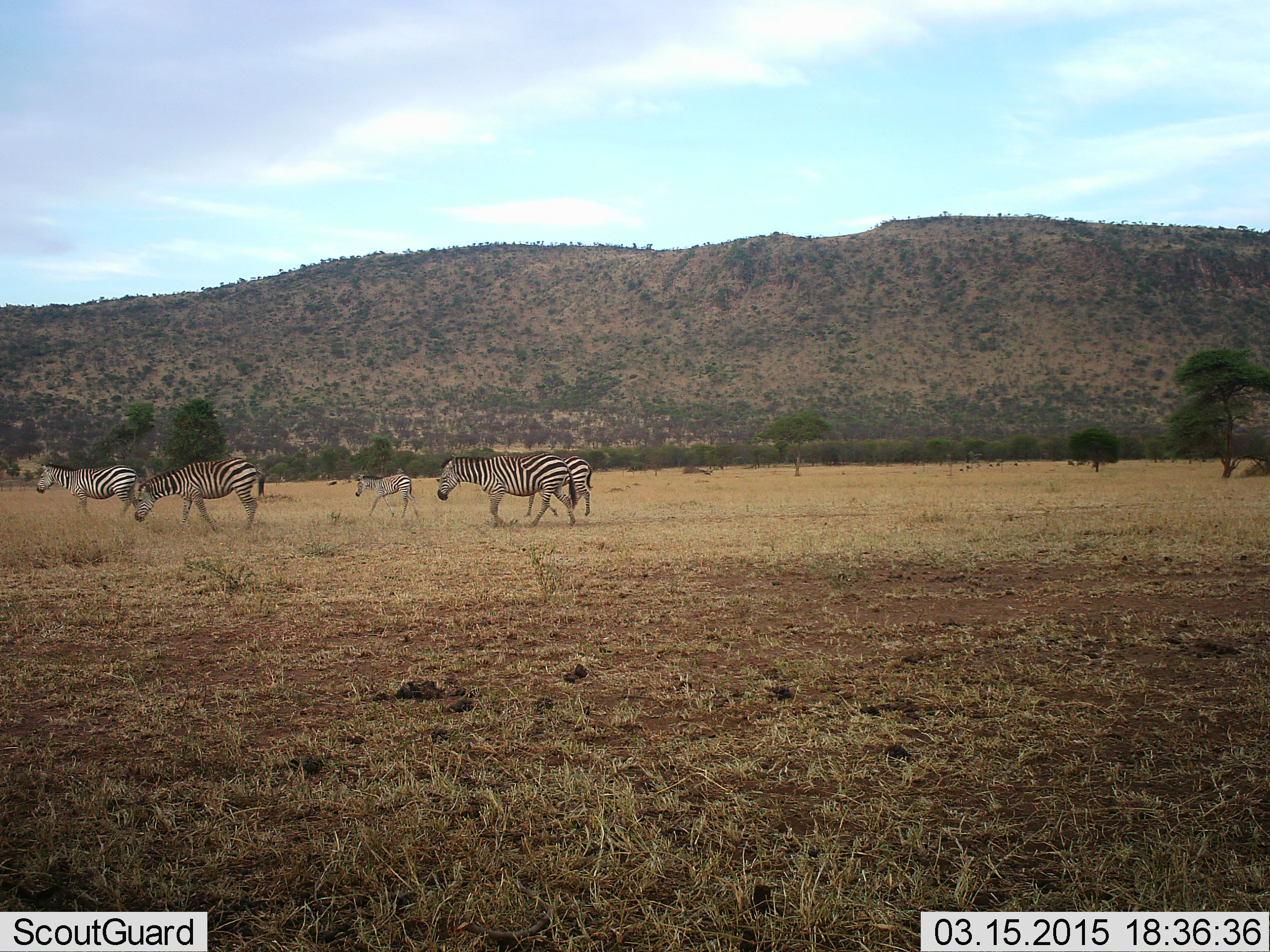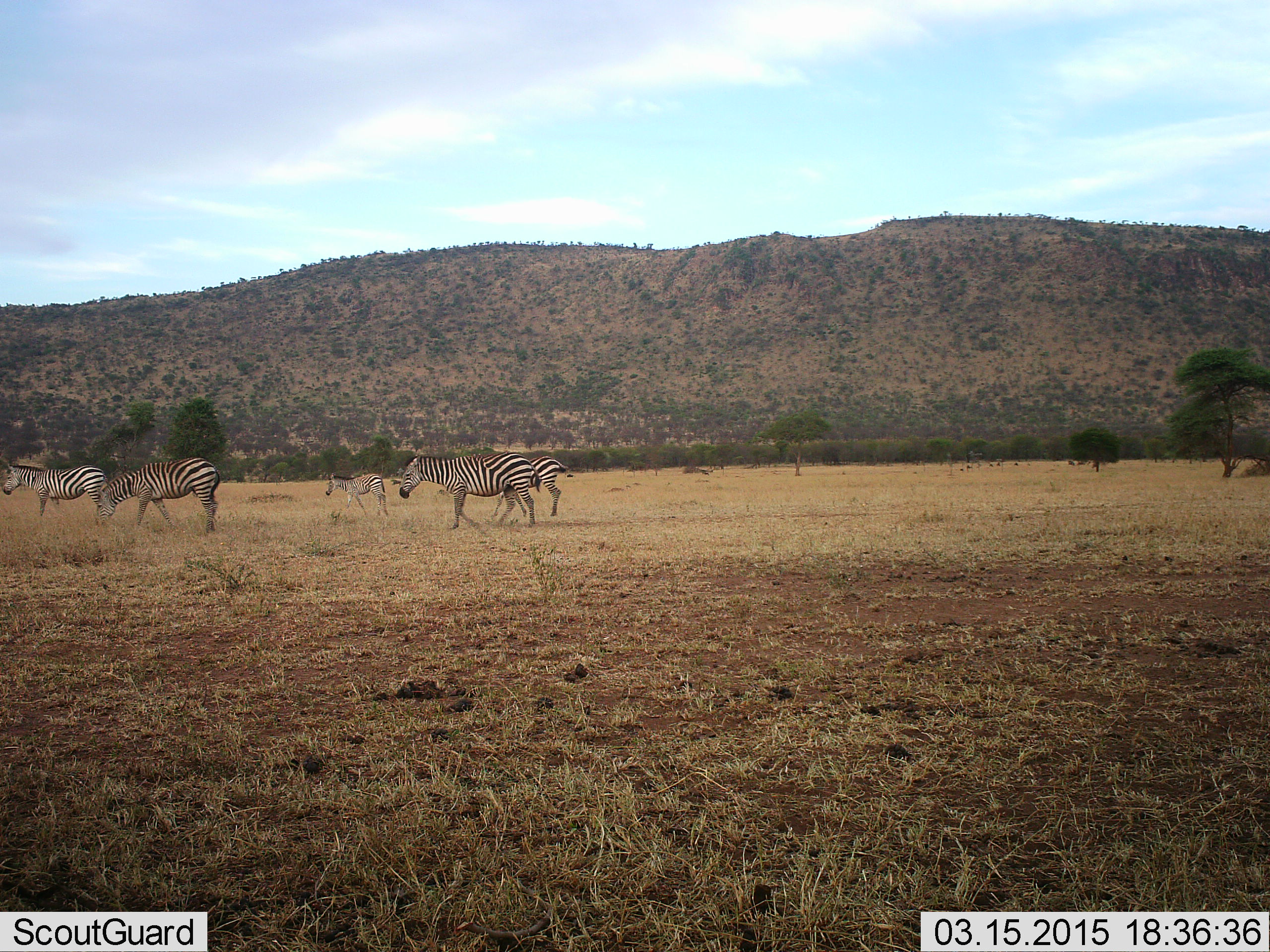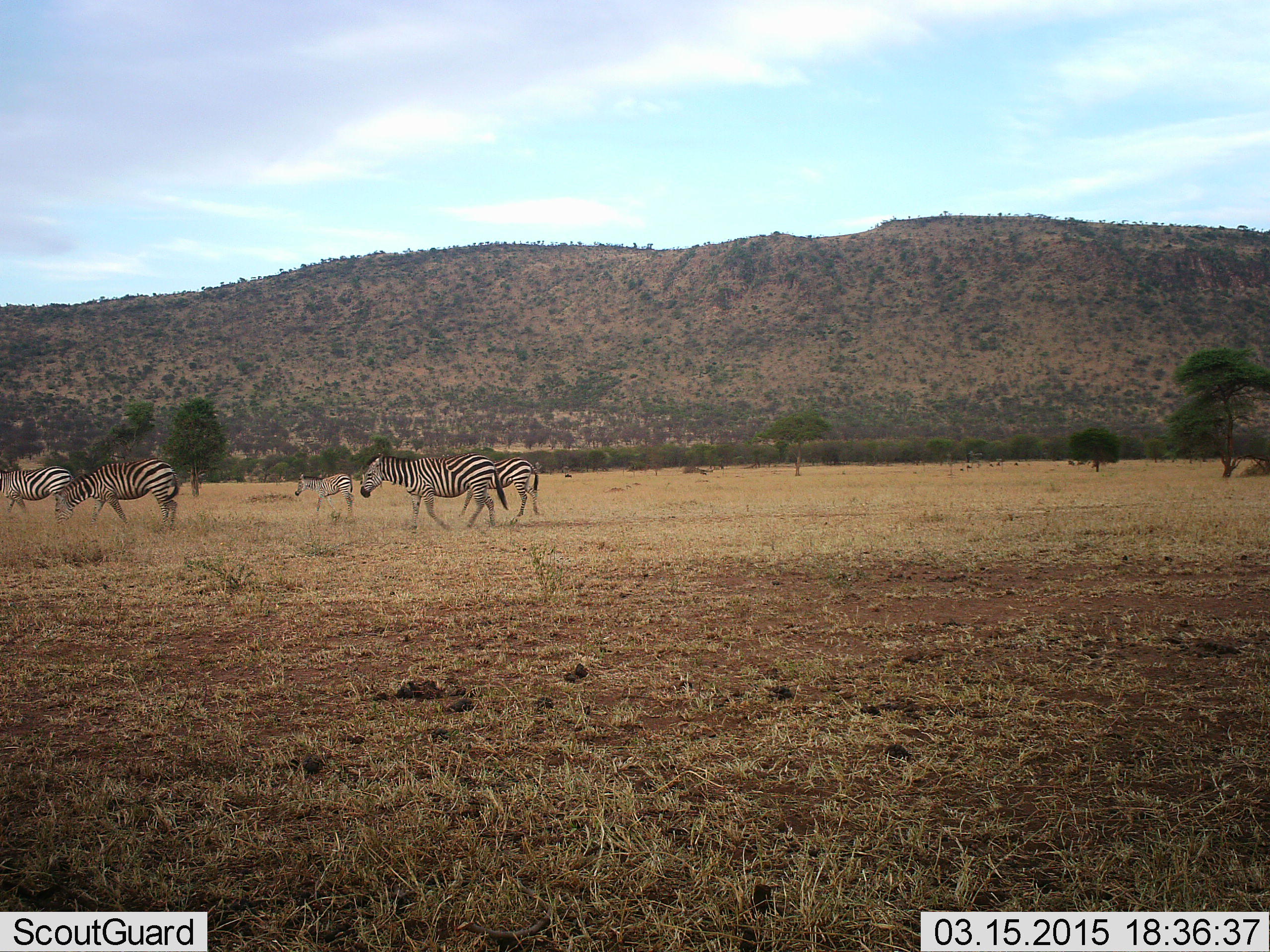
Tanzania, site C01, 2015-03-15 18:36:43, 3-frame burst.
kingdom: Animalia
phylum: Chordata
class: Mammalia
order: Perissodactyla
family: Equidae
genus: Equus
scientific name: Equus quagga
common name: plains zebra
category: zebra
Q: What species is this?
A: Zebra (plains zebra) (Equus quagga).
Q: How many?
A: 5.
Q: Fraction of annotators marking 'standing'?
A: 20%.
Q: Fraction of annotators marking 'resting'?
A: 0%.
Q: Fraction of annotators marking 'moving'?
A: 90%.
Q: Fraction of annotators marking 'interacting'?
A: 0%.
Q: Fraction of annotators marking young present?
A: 70%.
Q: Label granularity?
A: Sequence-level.